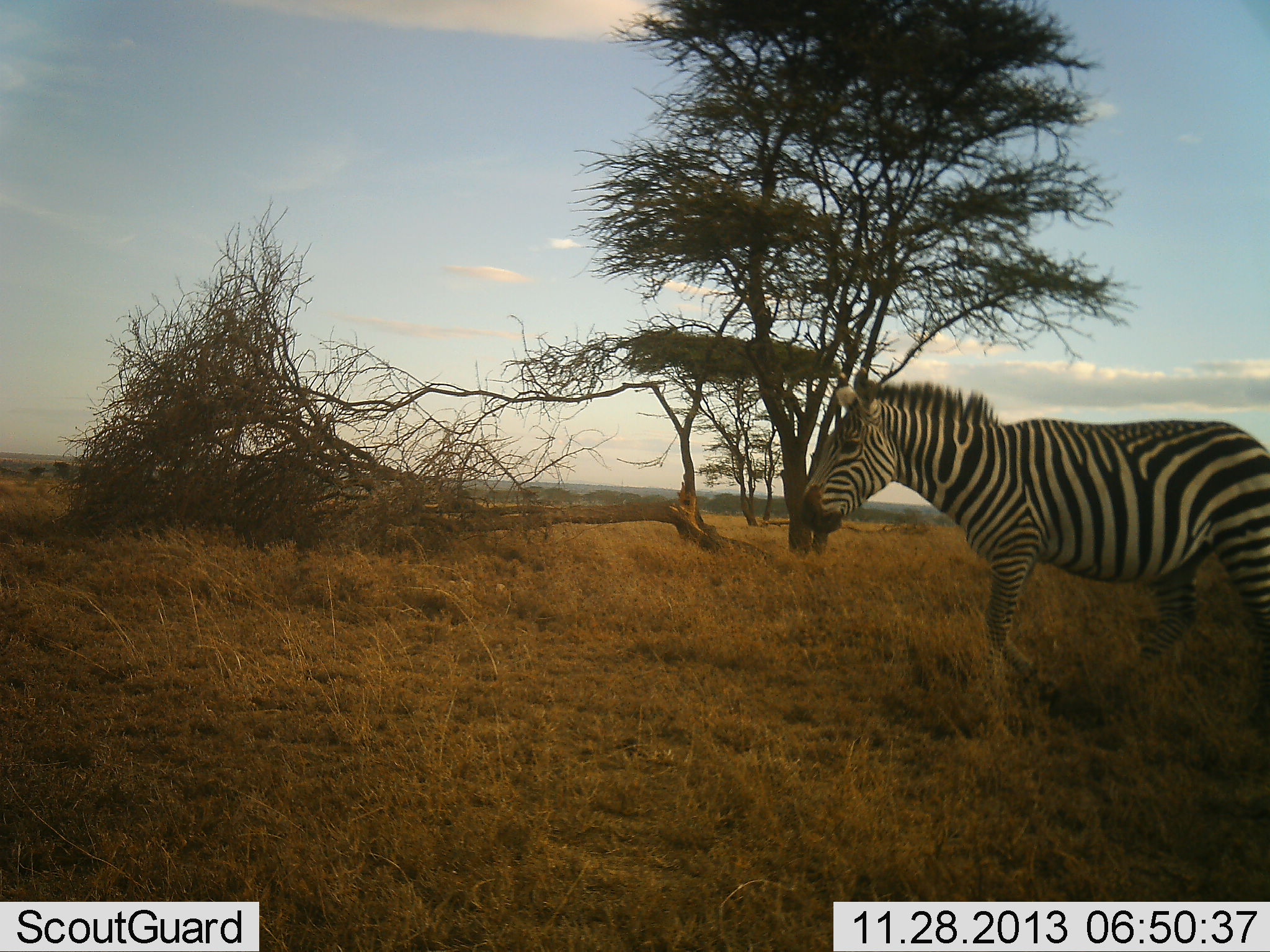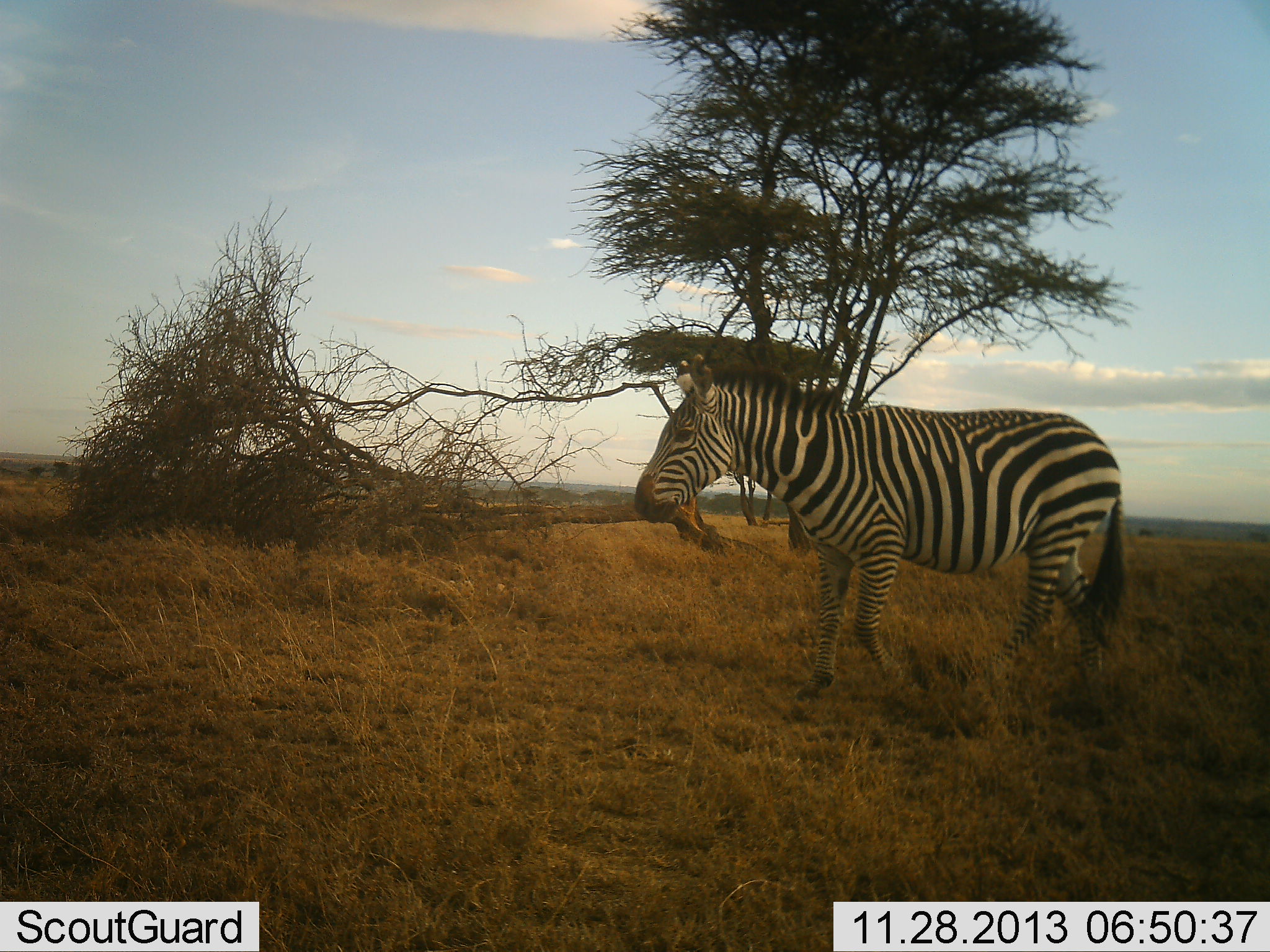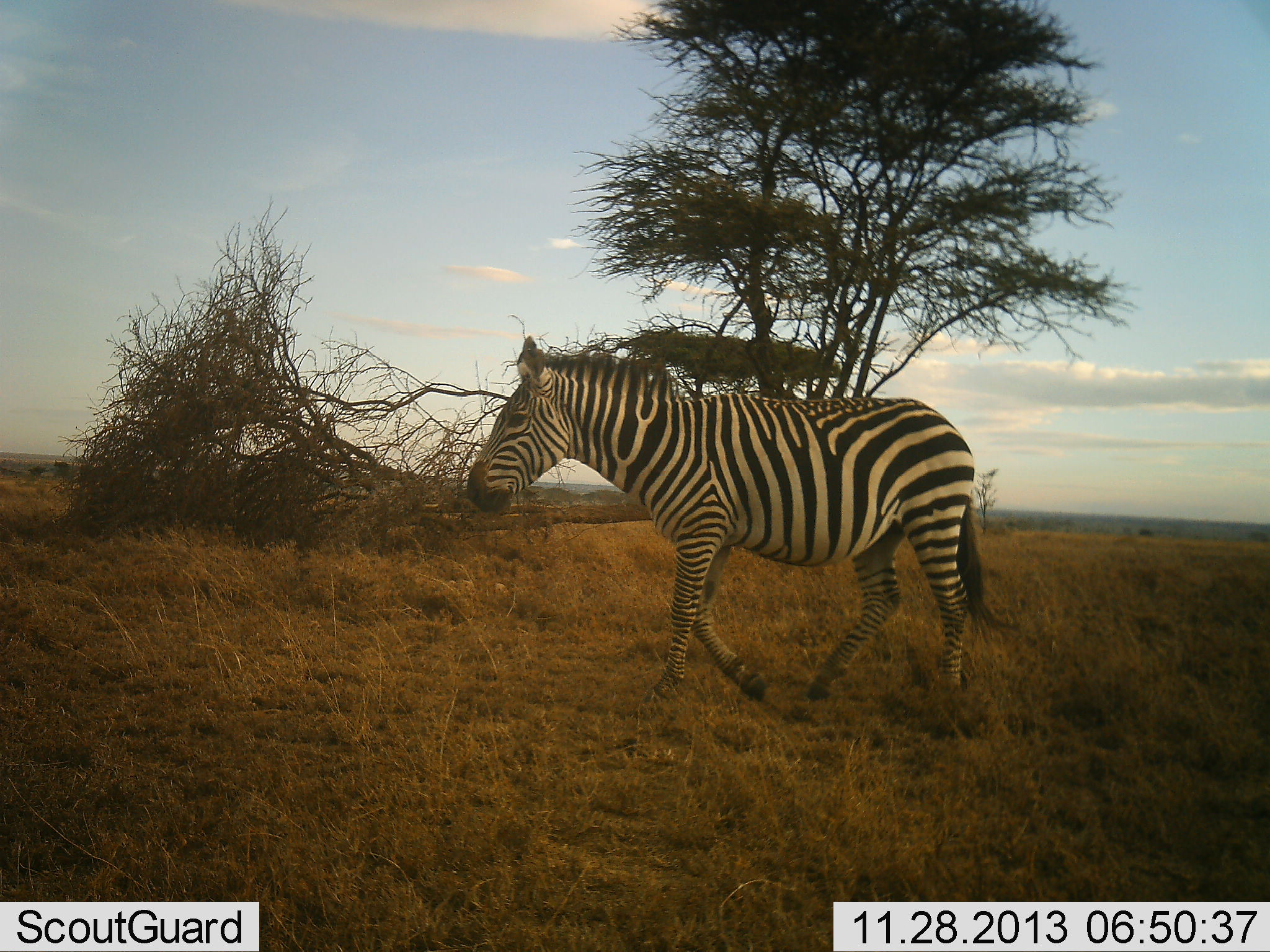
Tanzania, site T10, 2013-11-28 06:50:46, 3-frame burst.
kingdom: Animalia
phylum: Chordata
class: Mammalia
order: Perissodactyla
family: Equidae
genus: Equus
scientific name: Equus quagga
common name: plains zebra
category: zebra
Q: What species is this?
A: Zebra (plains zebra) (Equus quagga).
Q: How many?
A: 1.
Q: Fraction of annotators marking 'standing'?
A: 17%.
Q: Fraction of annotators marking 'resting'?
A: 0%.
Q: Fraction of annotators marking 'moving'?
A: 90%.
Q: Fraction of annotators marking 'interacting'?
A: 0%.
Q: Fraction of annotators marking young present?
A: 0%.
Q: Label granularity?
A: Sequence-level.